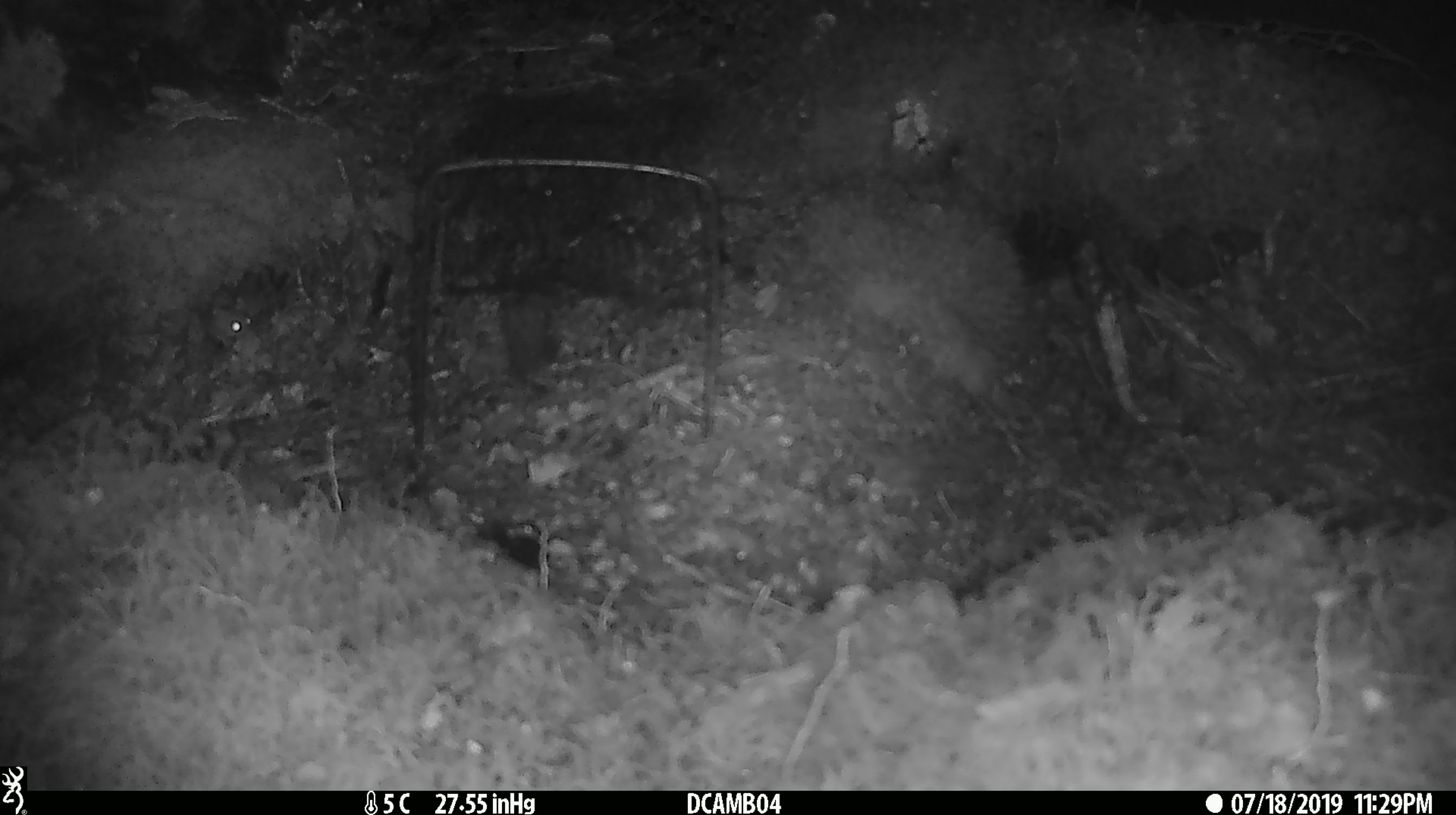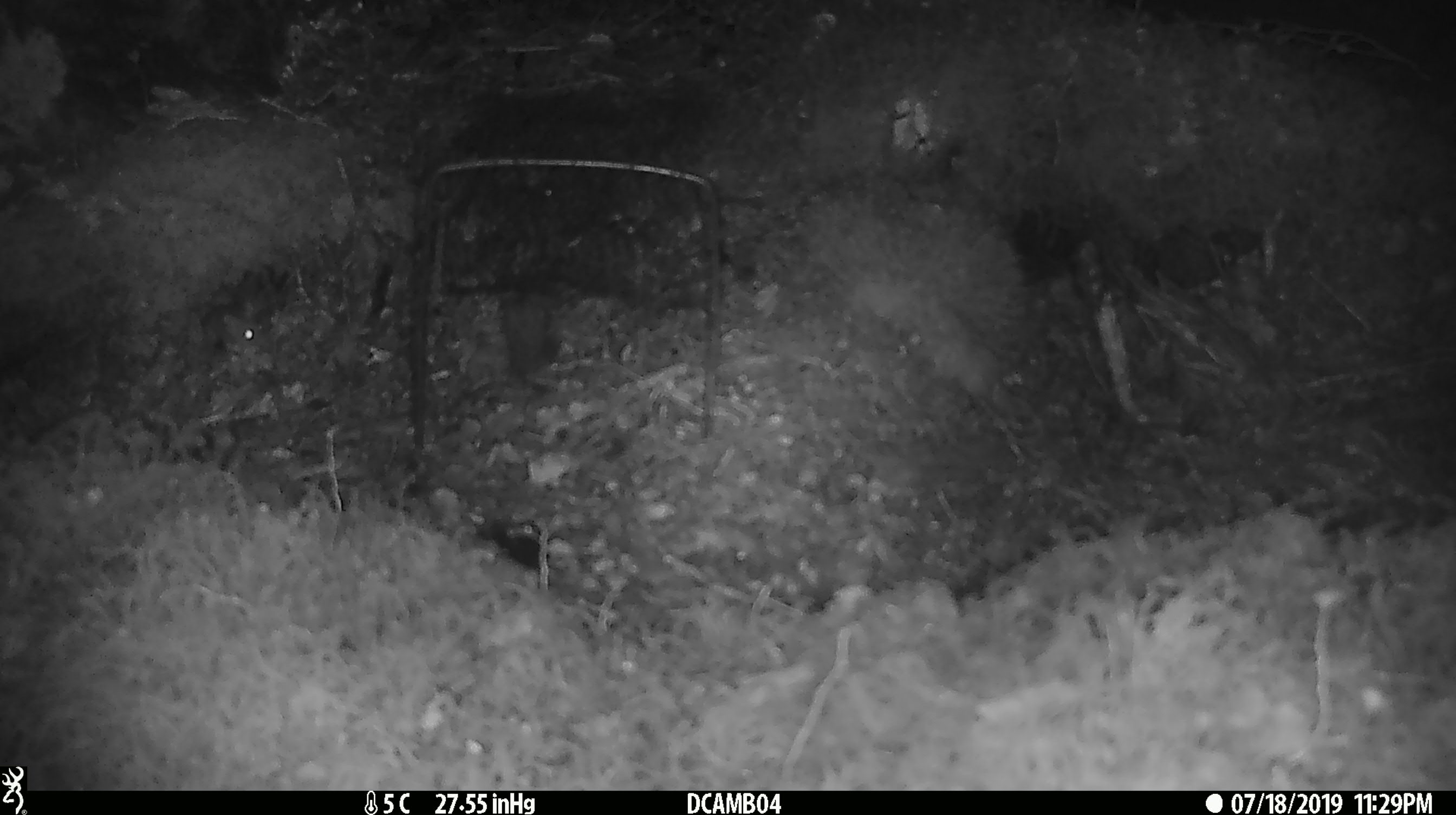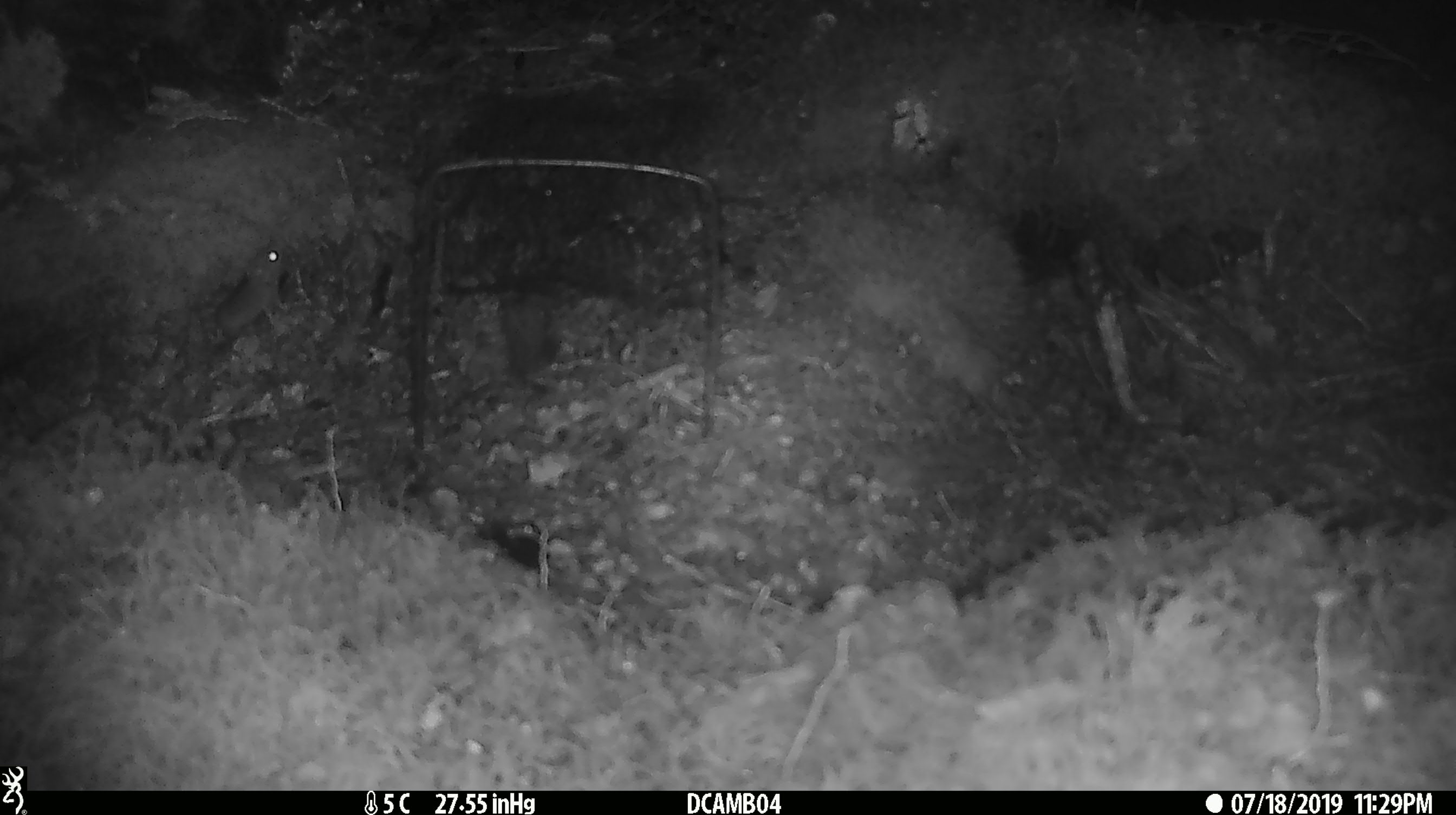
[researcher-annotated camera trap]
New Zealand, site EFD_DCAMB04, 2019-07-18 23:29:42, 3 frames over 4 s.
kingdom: Animalia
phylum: Chordata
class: Mammalia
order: Rodentia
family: Muridae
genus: Mus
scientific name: Mus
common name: mouse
Mouse (Mus).